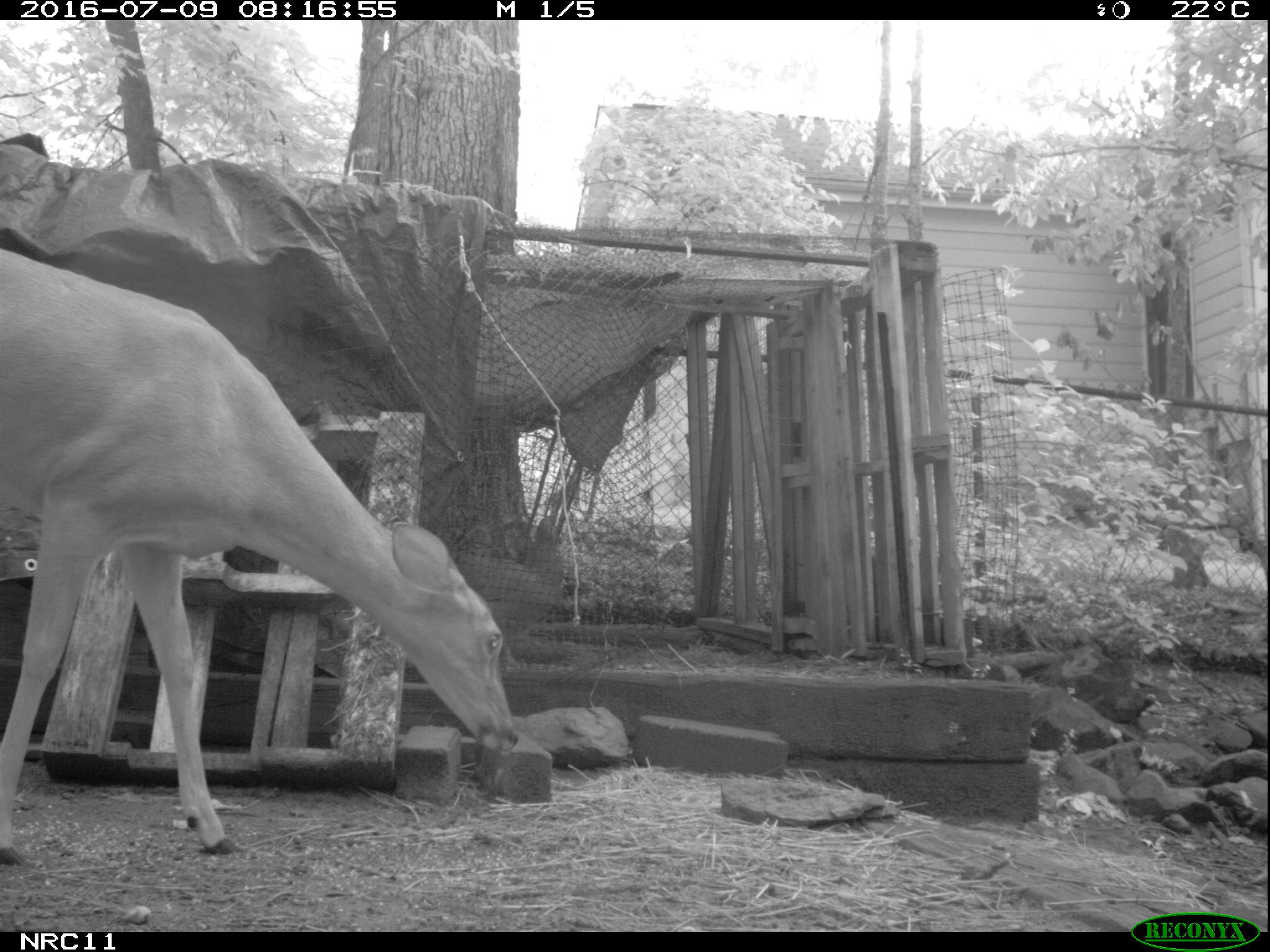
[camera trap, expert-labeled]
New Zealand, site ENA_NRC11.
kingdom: Animalia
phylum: Chordata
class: Mammalia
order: Artiodactyla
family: Cervidae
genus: Odocoileus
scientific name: Odocoileus virginianus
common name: white-tailed deer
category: white tailed deer